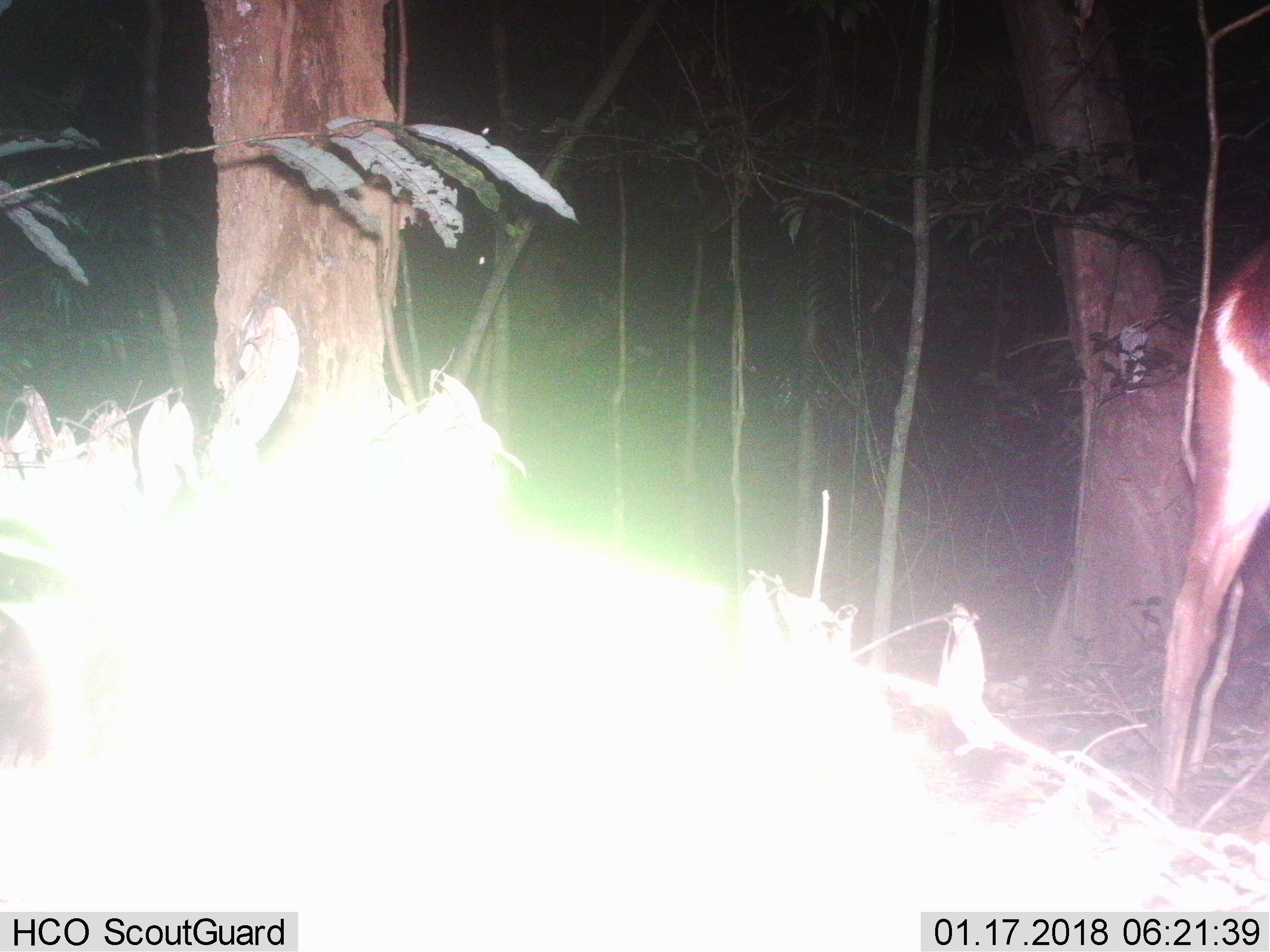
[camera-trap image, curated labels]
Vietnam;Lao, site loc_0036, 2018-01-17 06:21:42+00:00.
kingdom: Animalia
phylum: Chordata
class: Mammalia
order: Artiodactyla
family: Cervidae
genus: Muntiacus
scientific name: Muntiacus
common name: muntjacs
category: unidentified muntjac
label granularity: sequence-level